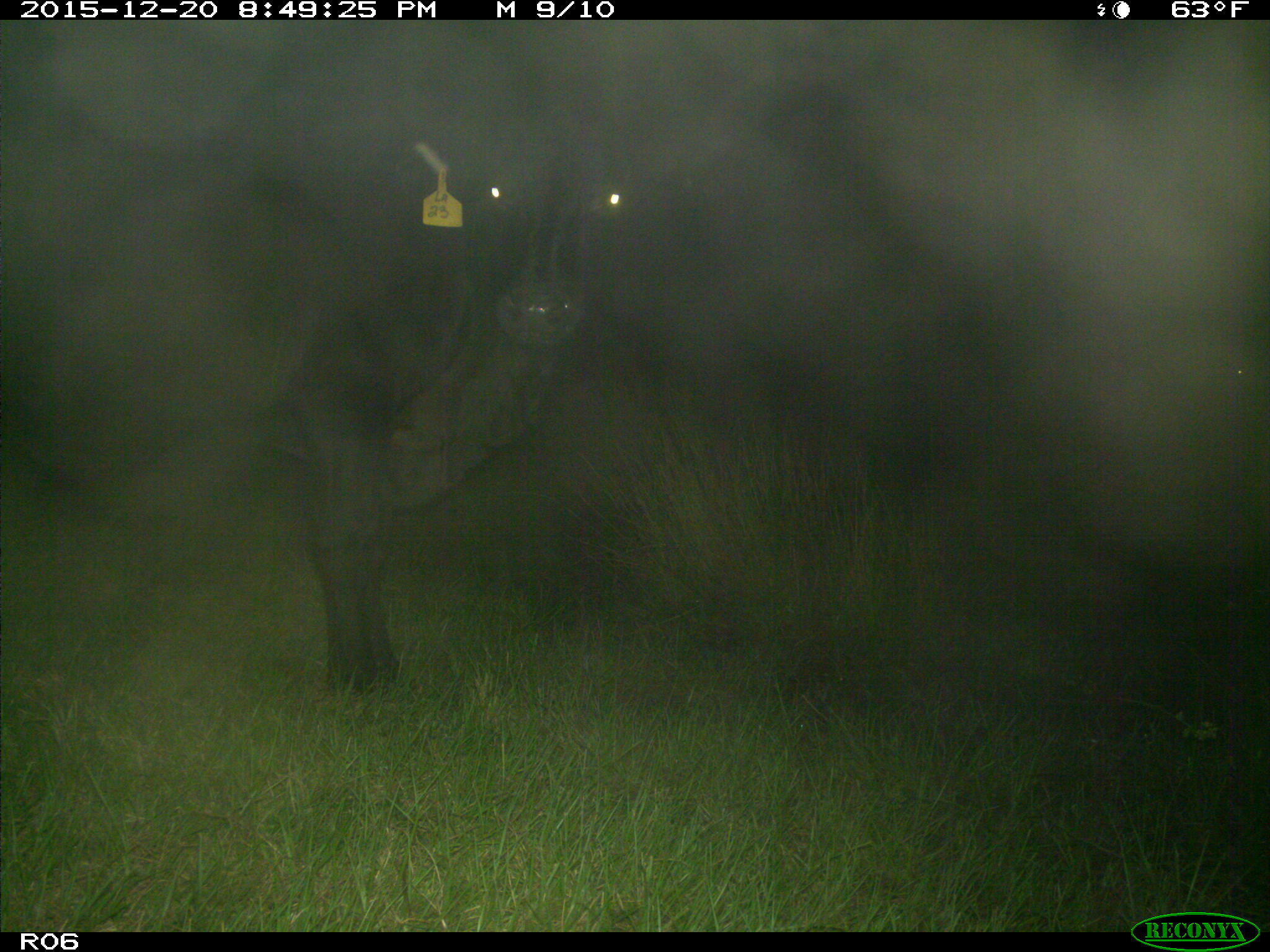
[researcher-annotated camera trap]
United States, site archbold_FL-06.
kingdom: Animalia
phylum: Chordata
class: Mammalia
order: Artiodactyla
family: Bovidae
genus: Bos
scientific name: Bos taurus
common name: domestic cow